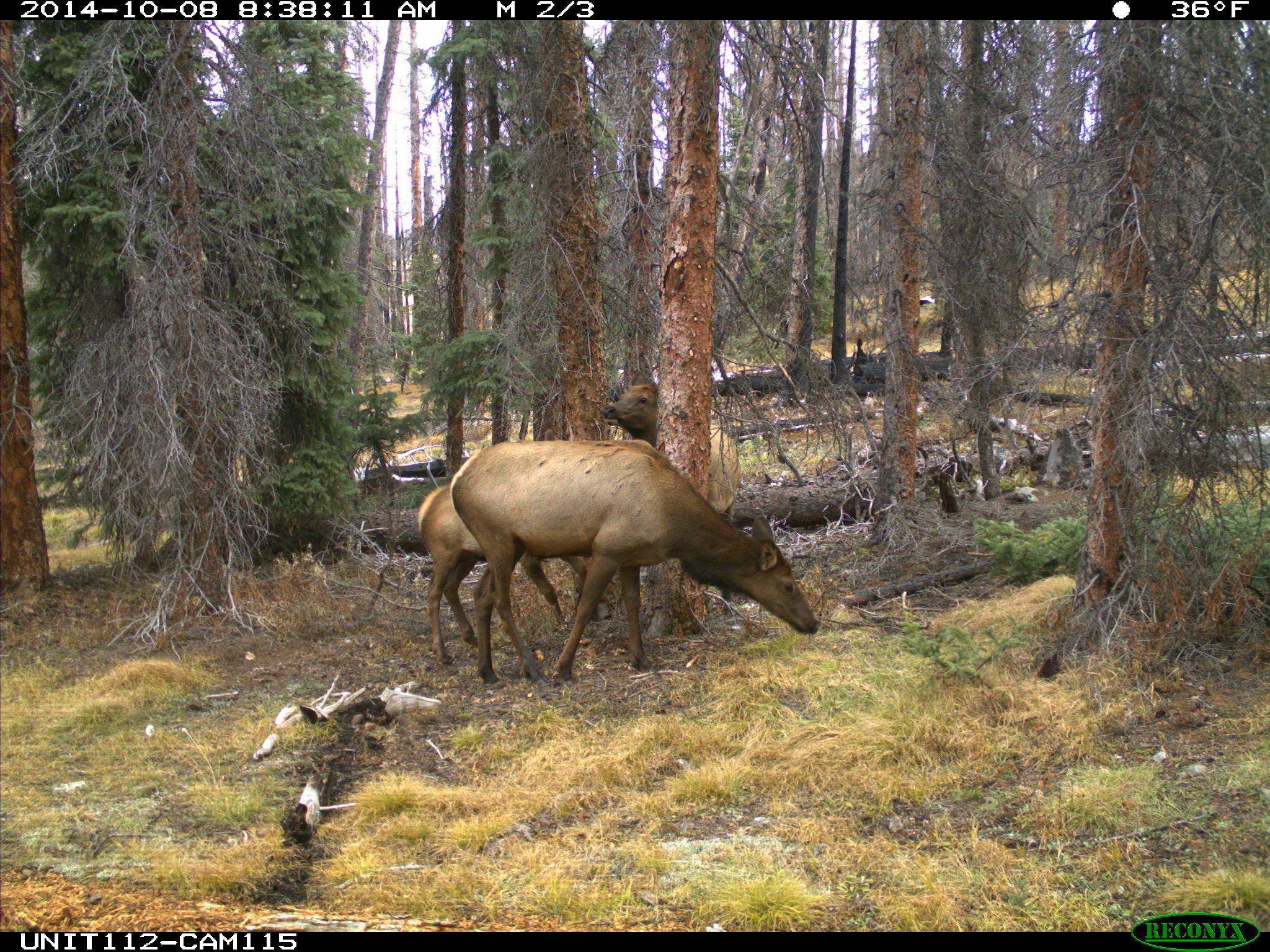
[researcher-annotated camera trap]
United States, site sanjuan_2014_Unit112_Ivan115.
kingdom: Animalia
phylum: Chordata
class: Mammalia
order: Artiodactyla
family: Cervidae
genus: Cervus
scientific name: Cervus elaphus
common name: red deer